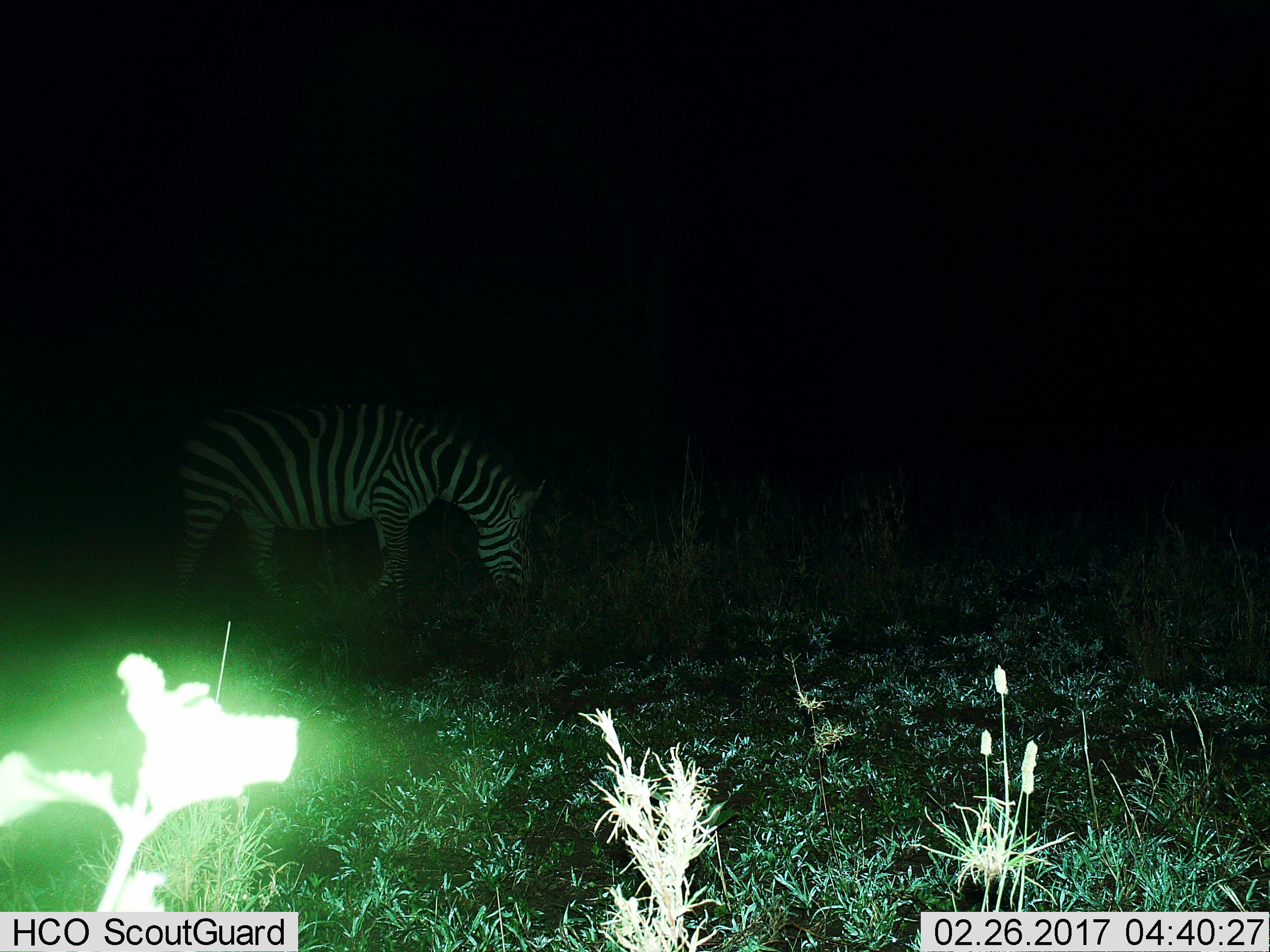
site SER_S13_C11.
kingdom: Animalia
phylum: Chordata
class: Mammalia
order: Perissodactyla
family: Equidae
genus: Equus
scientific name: Equus quagga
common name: plains zebra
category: zebraplains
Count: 1.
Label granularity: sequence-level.